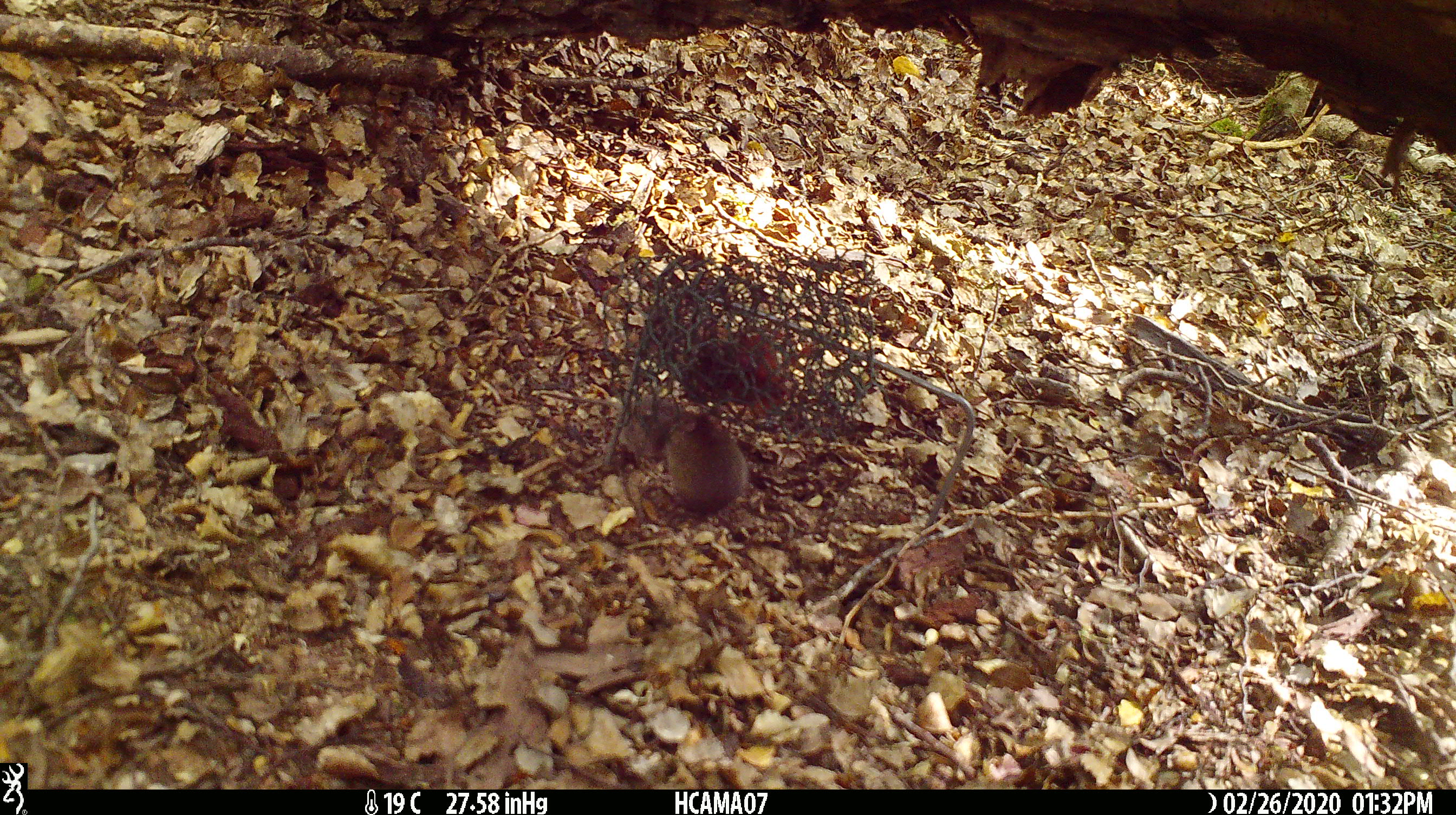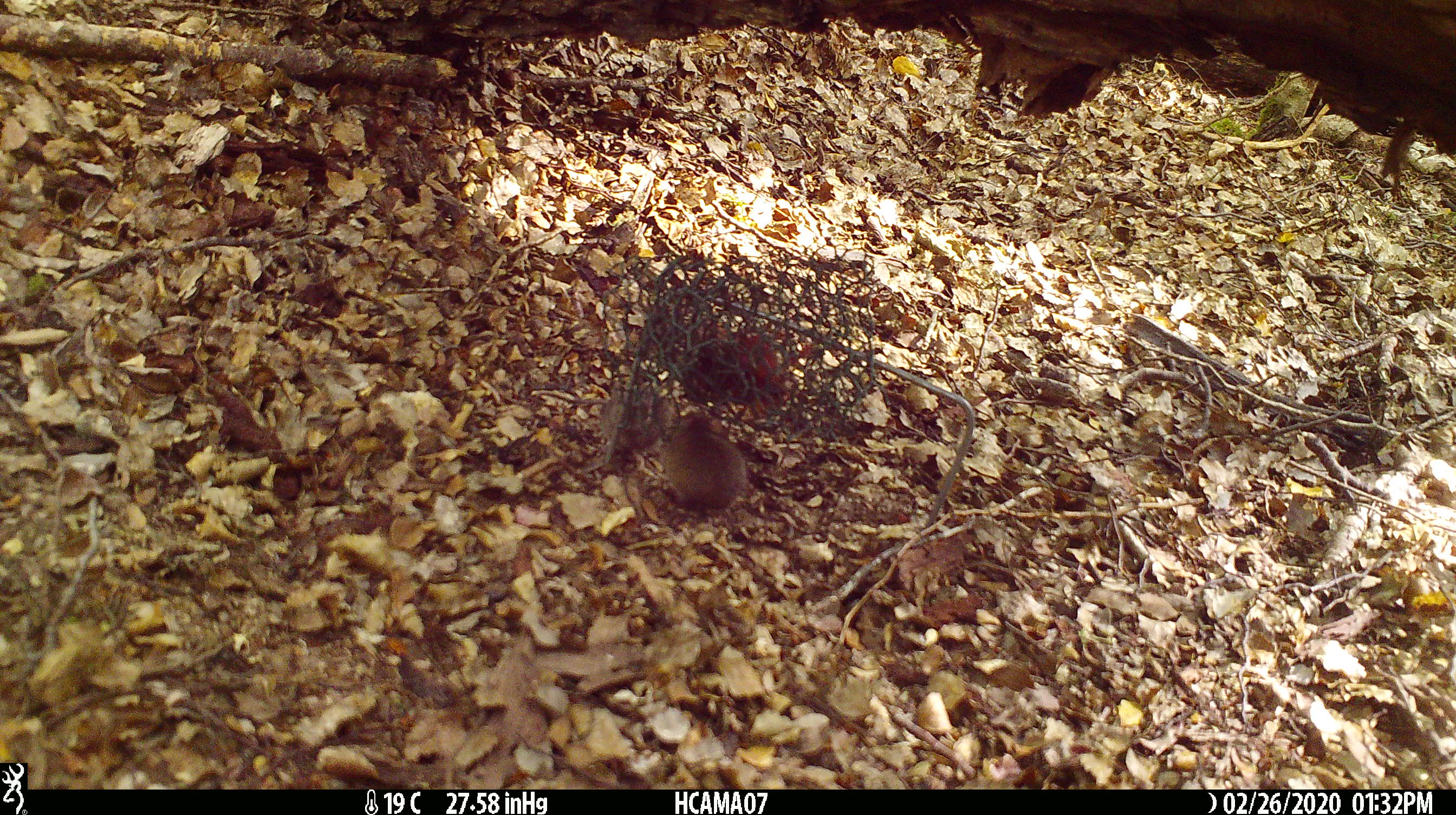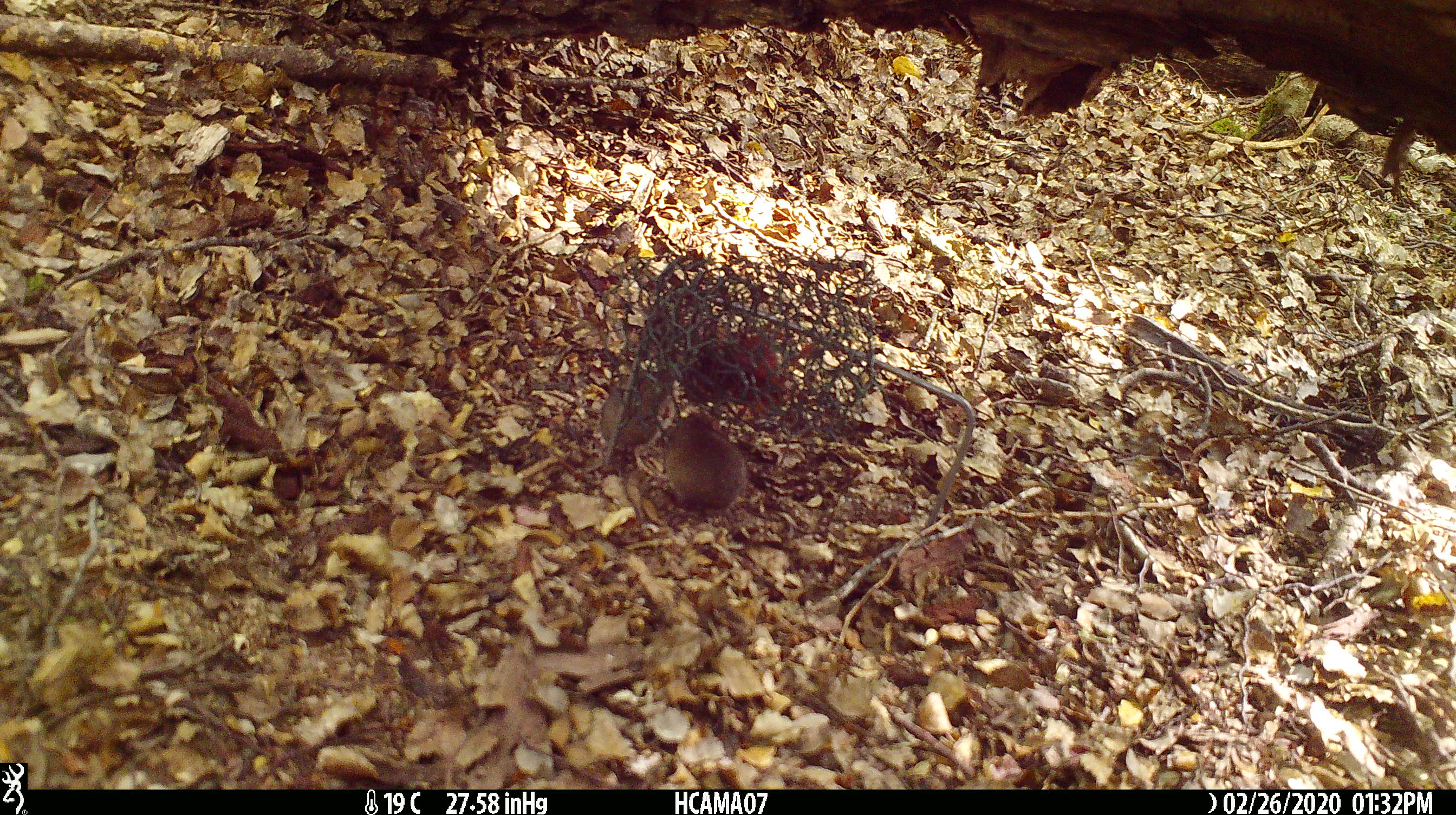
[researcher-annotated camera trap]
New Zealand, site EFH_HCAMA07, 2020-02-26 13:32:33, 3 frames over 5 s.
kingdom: Animalia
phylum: Chordata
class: Mammalia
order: Rodentia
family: Muridae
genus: Mus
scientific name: Mus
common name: mouse